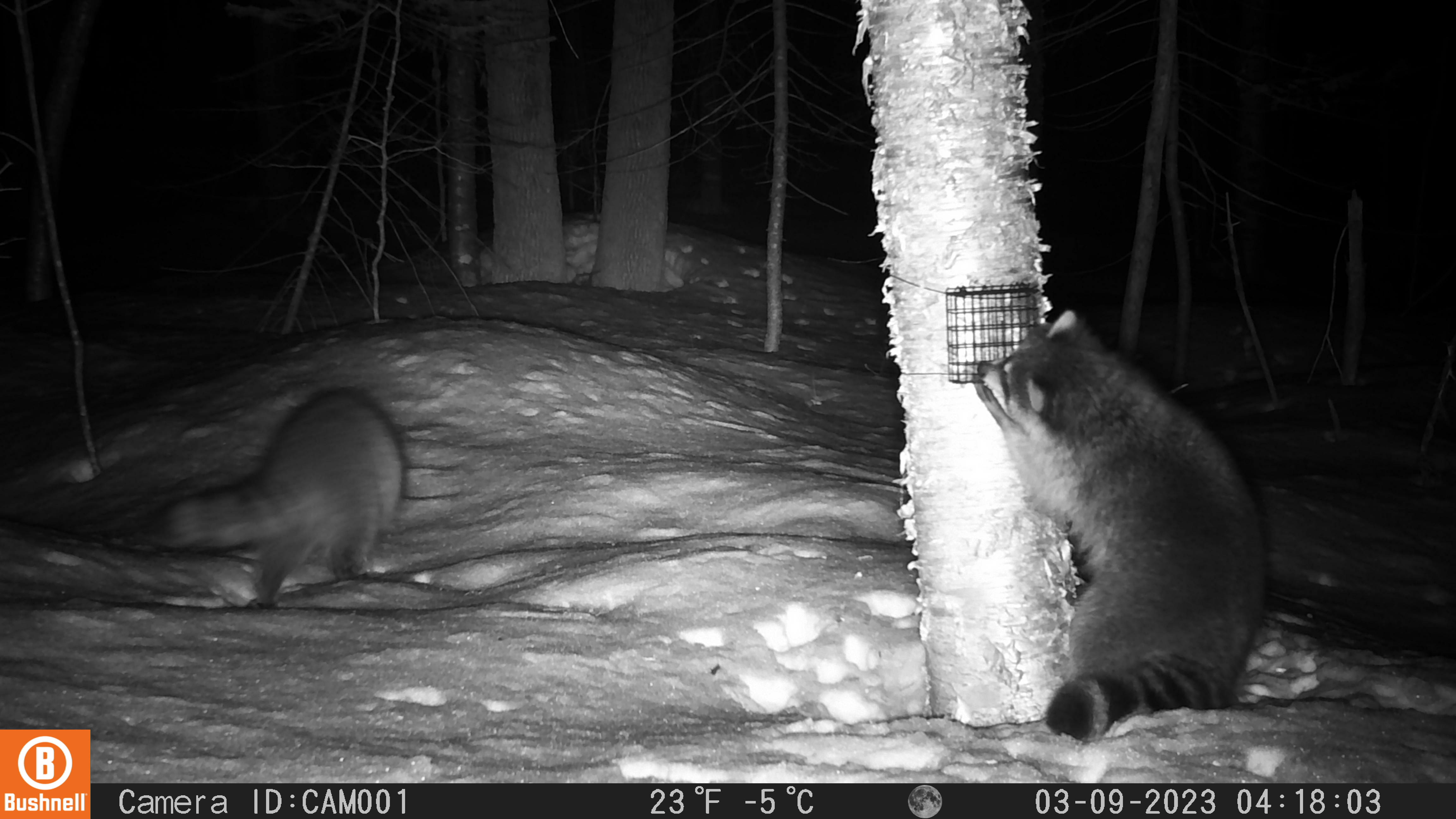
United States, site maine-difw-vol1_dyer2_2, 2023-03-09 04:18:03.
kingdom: Animalia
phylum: Chordata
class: Mammalia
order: Carnivora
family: Procyonidae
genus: Procyon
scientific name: Procyon lotor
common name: raccoon